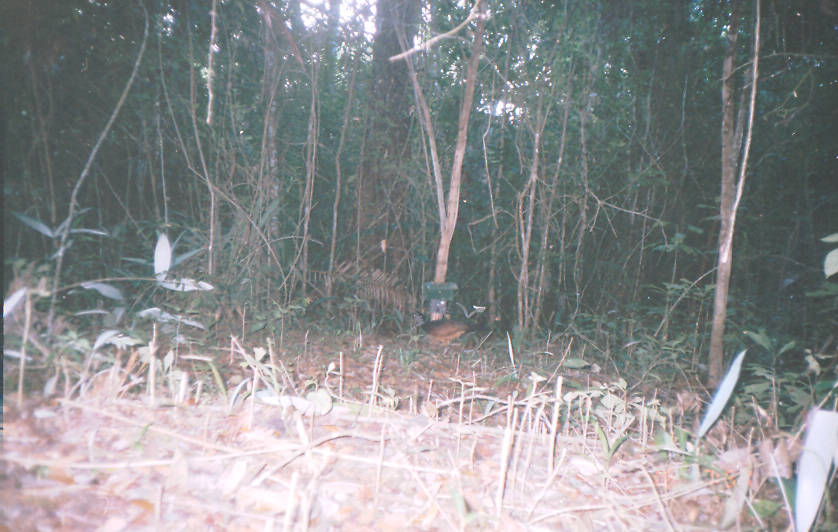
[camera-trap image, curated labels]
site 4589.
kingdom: Animalia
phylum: Chordata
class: Aves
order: Galliformes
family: Cracidae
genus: Crax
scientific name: Crax rubra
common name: great curassow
Crax rubra (great curassow).